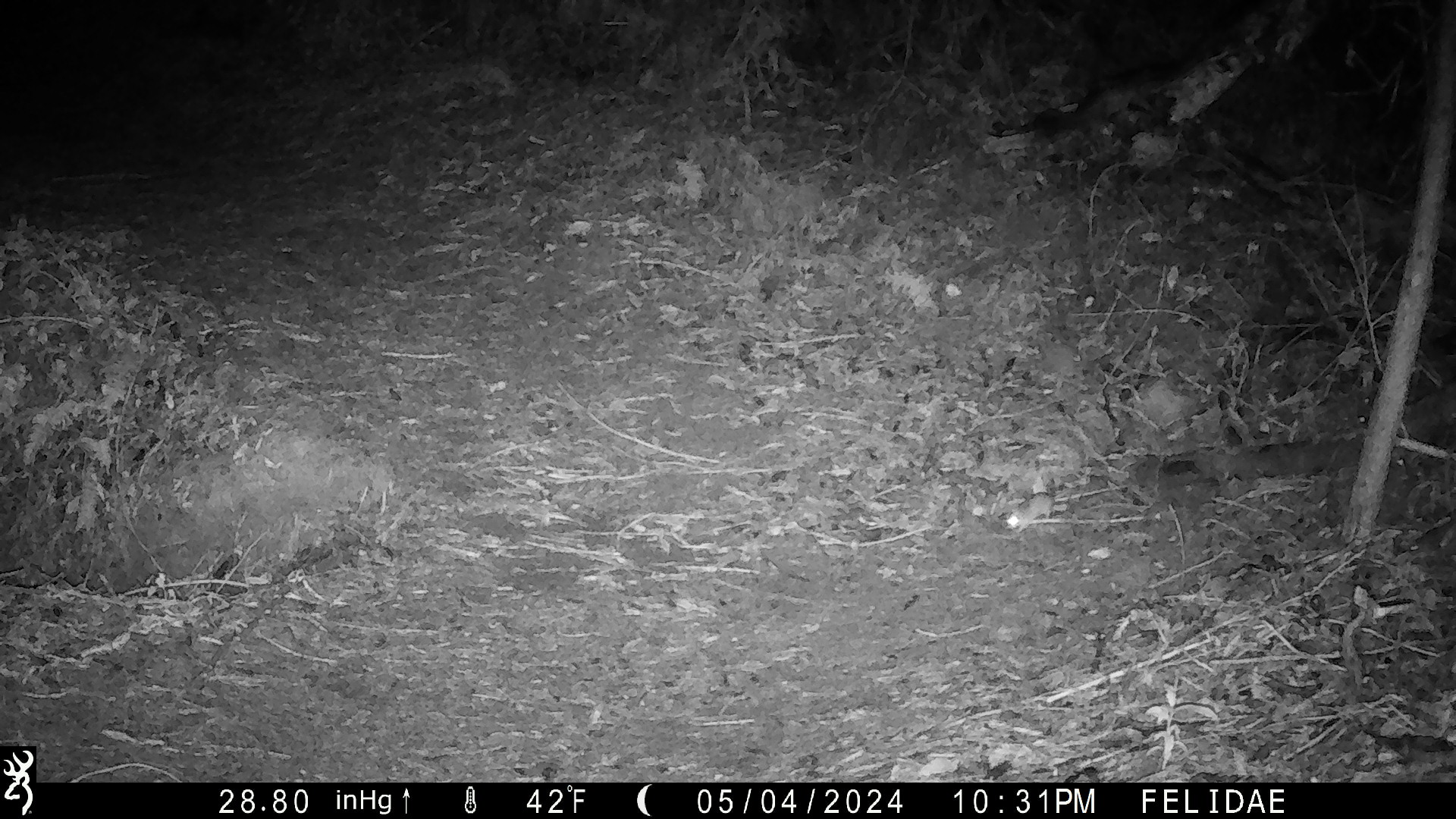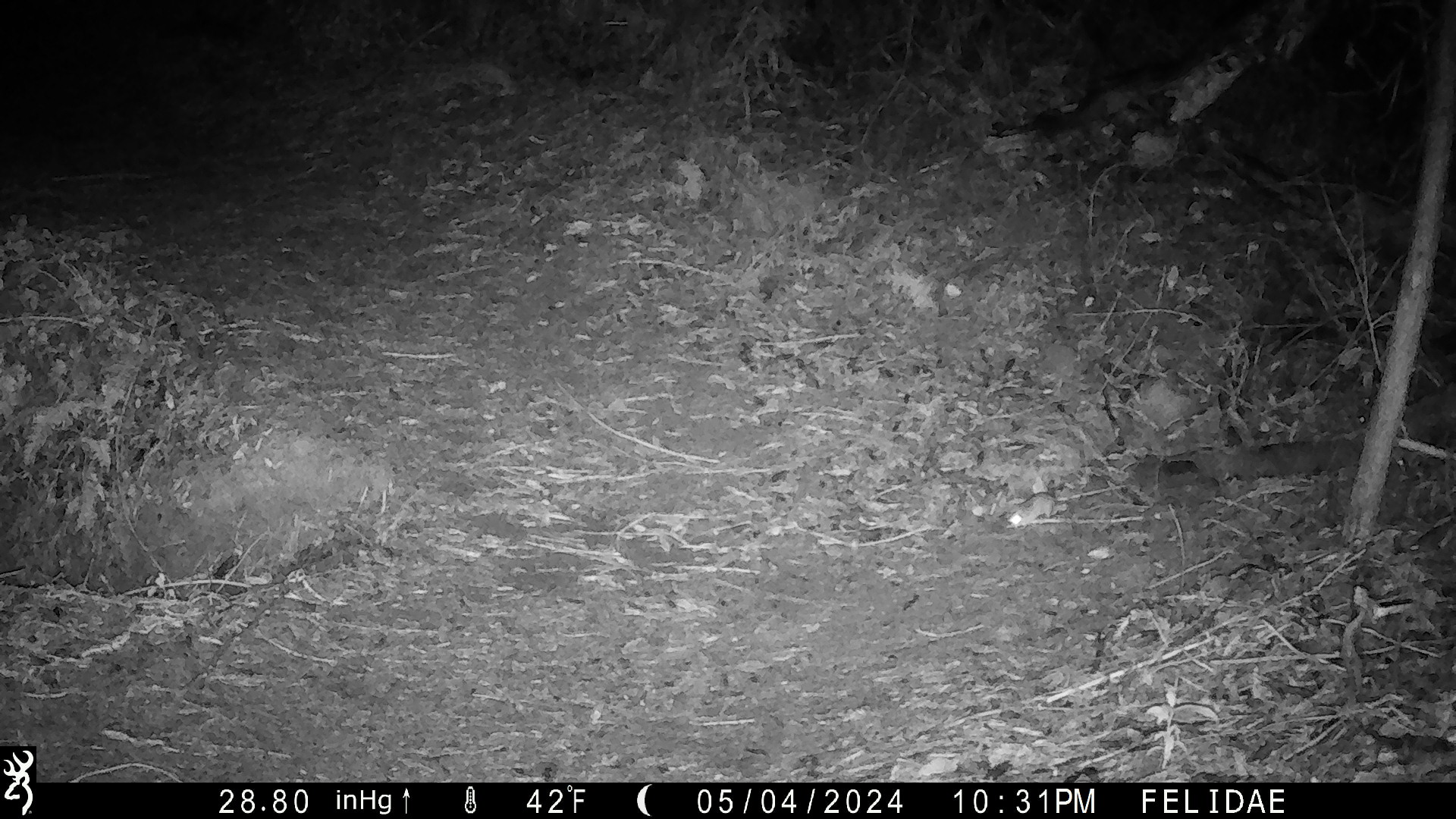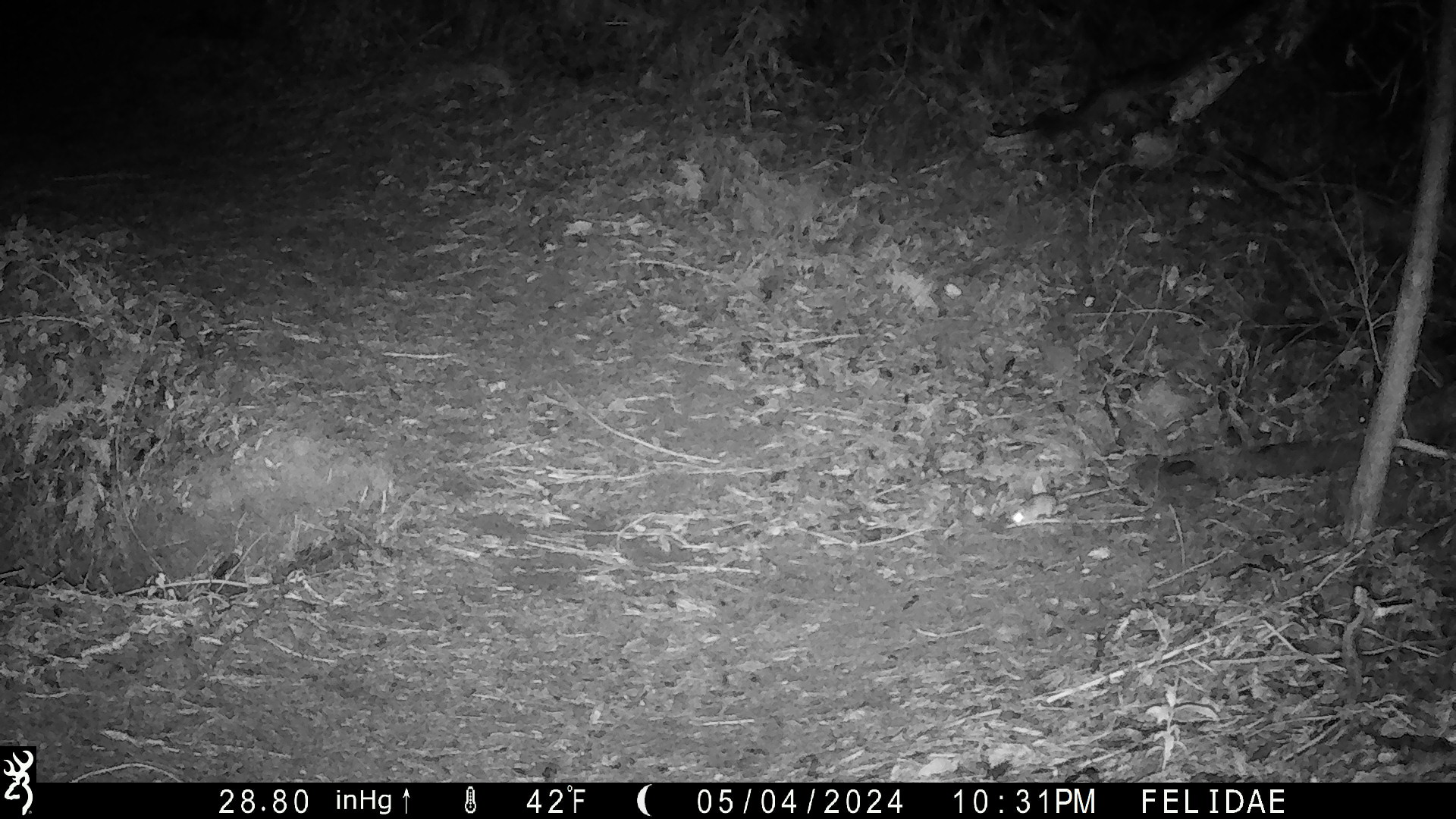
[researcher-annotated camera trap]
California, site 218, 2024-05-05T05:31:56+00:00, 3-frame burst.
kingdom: Animalia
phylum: Chordata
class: Mammalia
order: Rodentia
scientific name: Rodentia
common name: mouse or rat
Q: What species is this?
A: Mouse or rat (Rodentia).